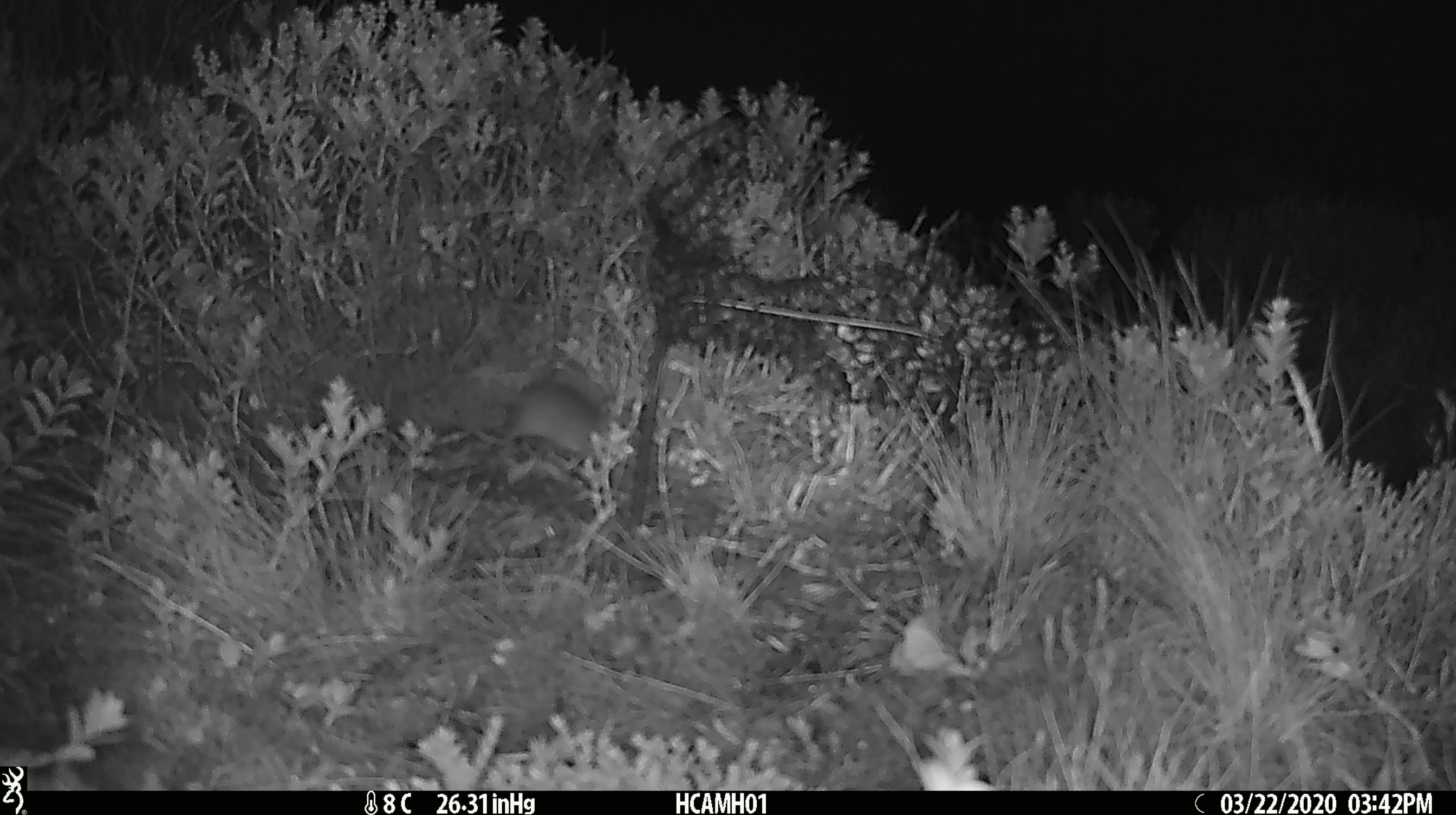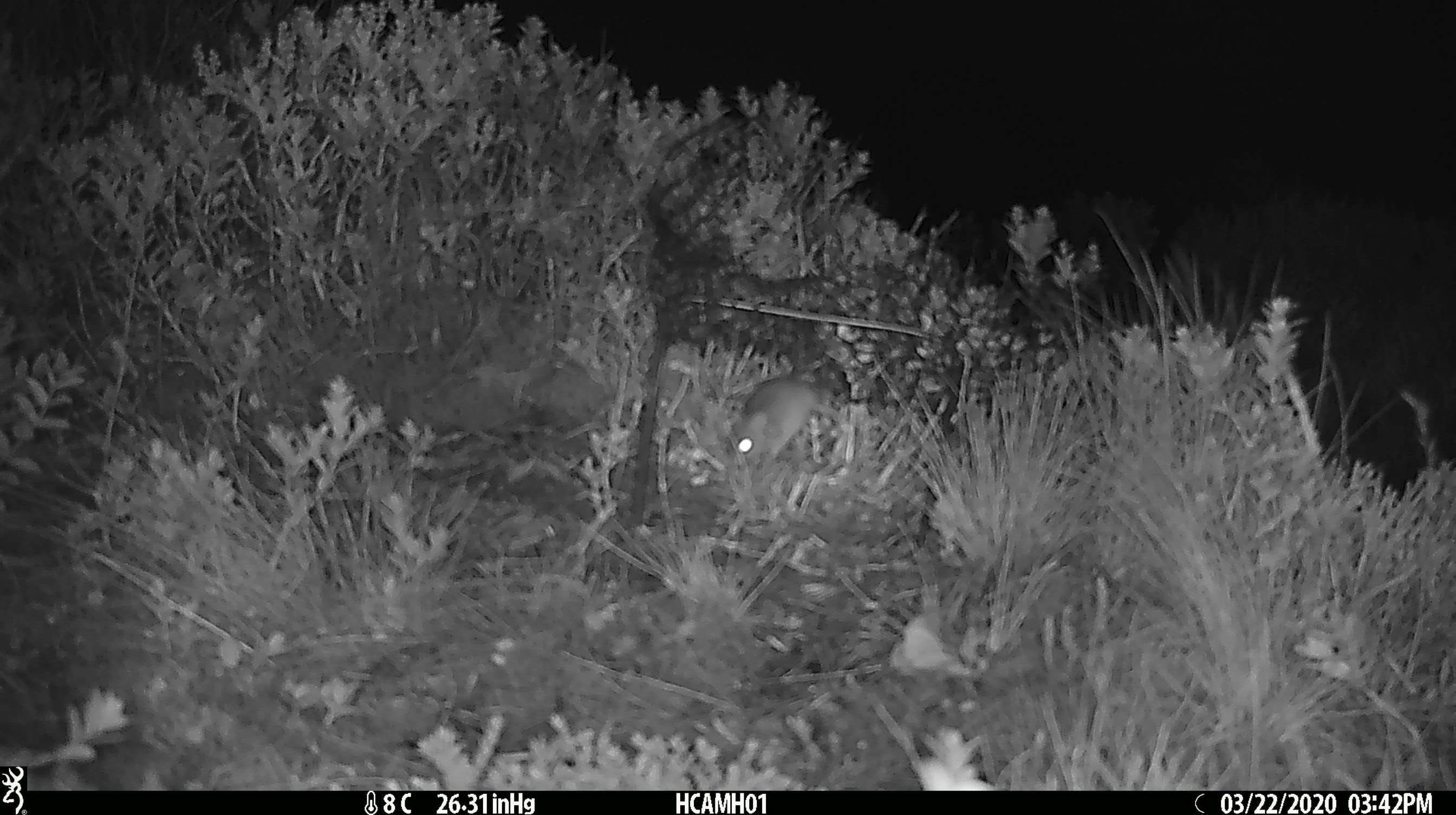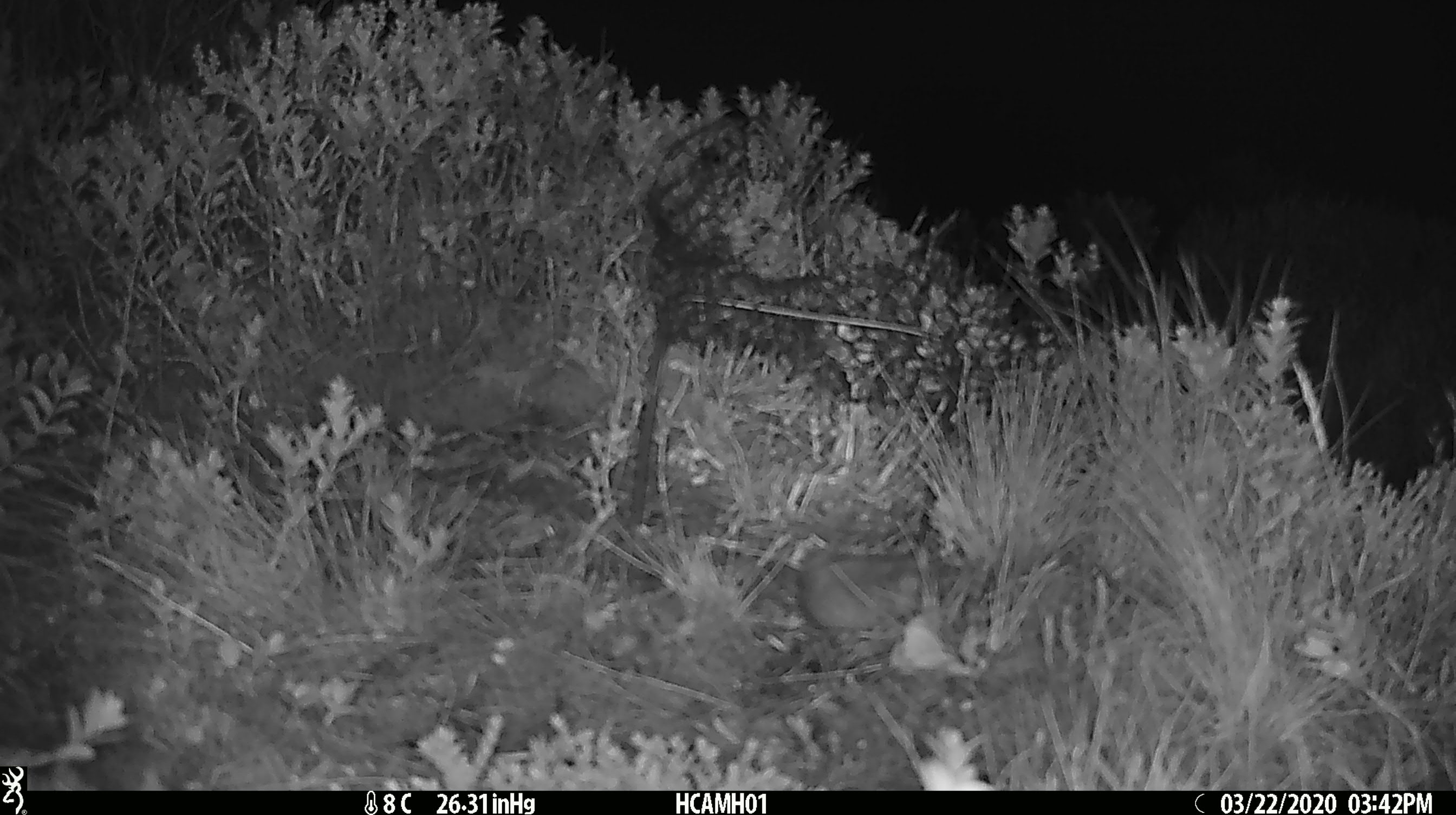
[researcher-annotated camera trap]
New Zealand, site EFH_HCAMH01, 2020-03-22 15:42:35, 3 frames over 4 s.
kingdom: Animalia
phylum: Chordata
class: Mammalia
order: Rodentia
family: Muridae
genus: Mus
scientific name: Mus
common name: mouse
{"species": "mouse (Mus)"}